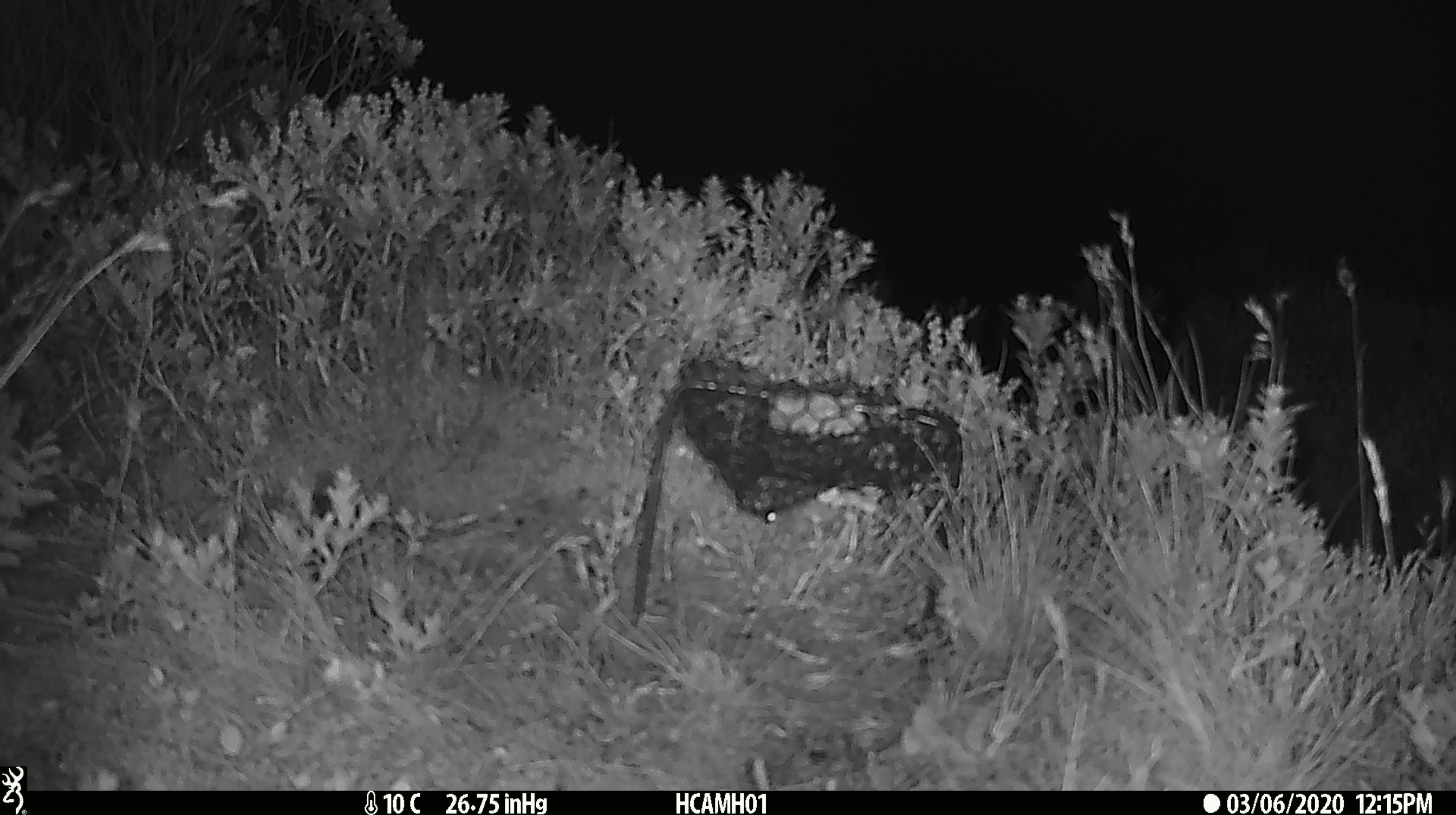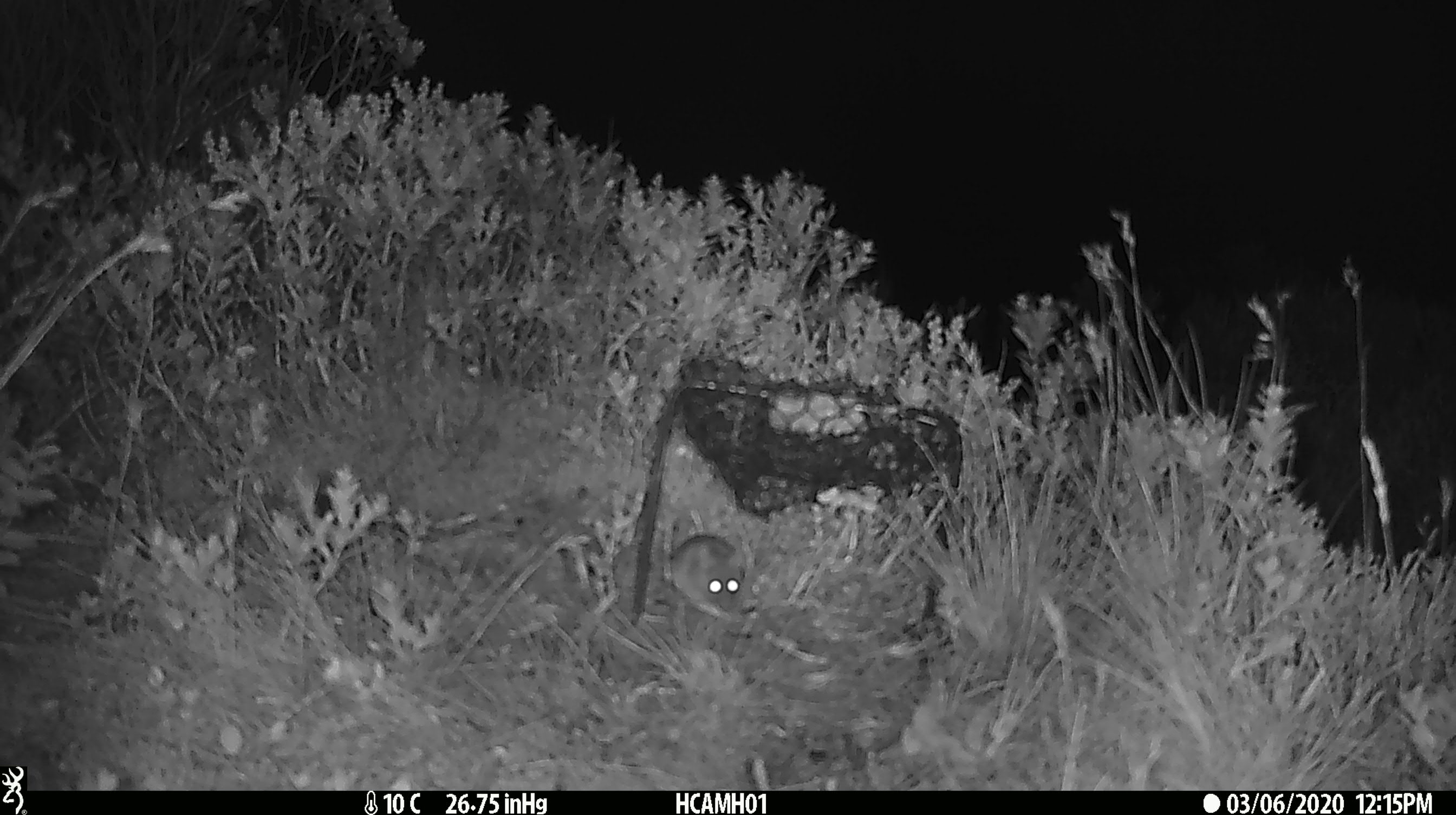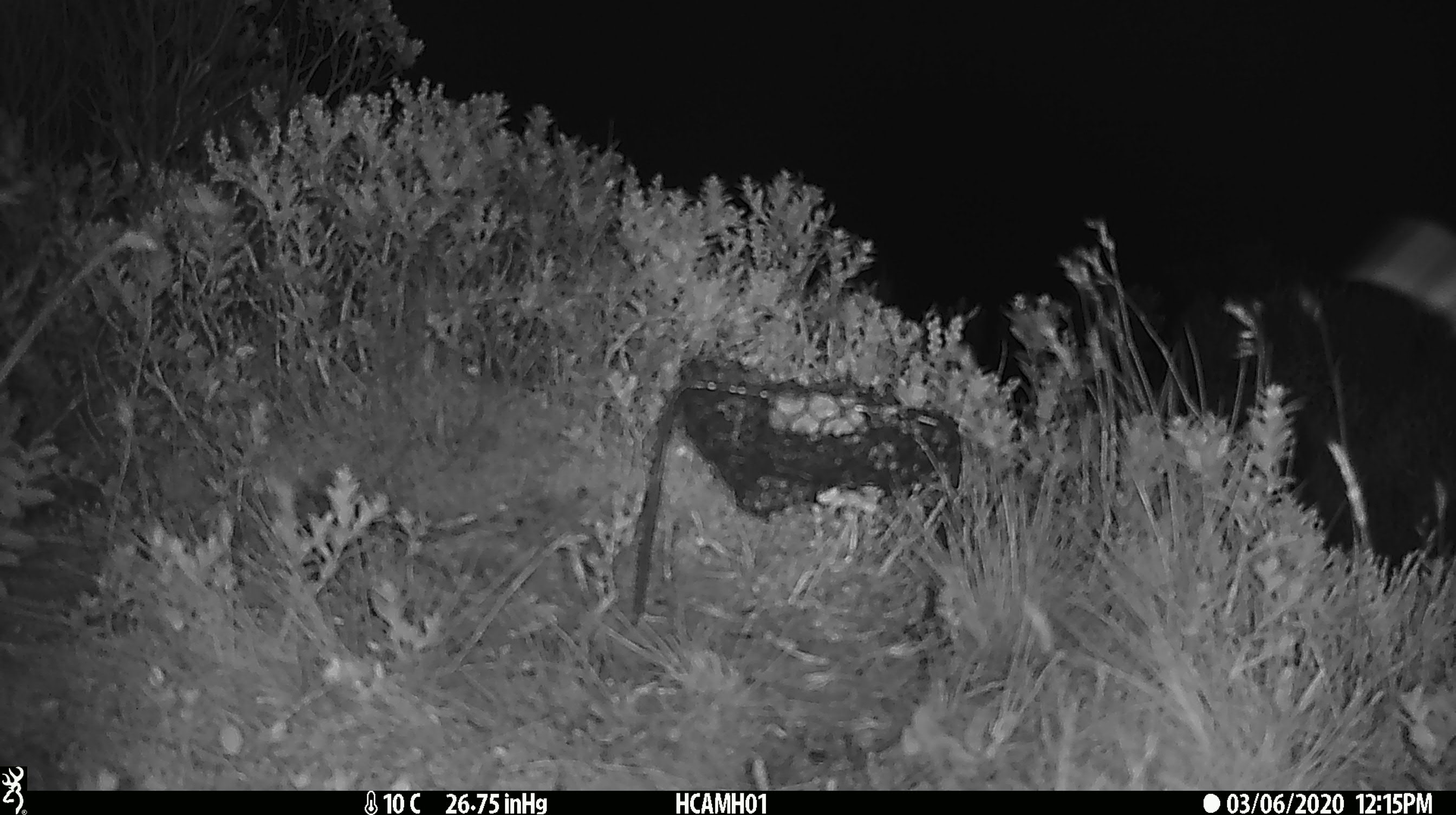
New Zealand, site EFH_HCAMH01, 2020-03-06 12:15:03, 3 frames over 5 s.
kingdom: Animalia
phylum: Chordata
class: Mammalia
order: Rodentia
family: Muridae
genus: Mus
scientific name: Mus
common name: mouse